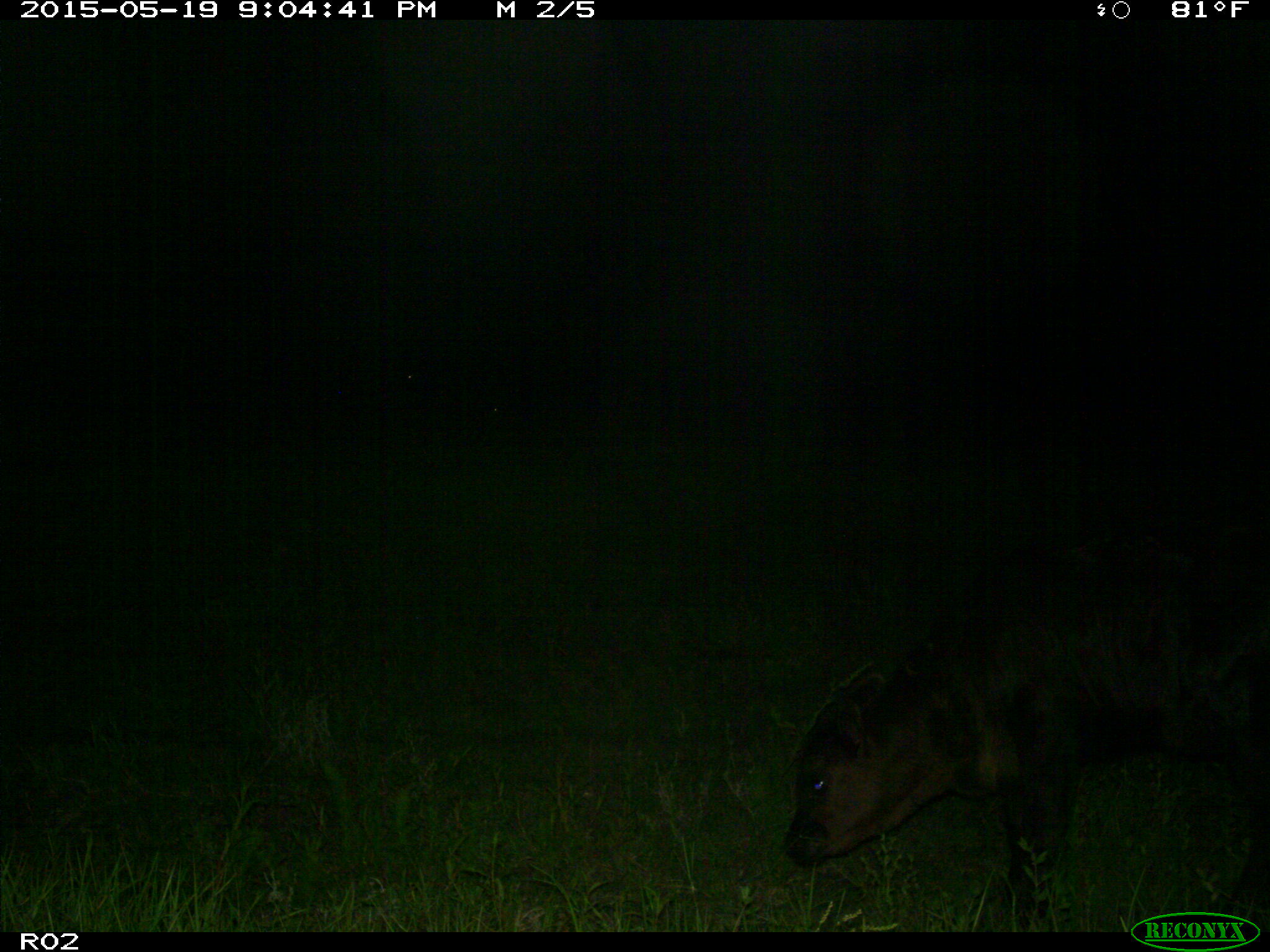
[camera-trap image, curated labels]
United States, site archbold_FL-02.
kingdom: Animalia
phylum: Chordata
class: Mammalia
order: Artiodactyla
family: Bovidae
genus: Bos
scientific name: Bos taurus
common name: domestic cow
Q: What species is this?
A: Bos taurus (domestic cow).